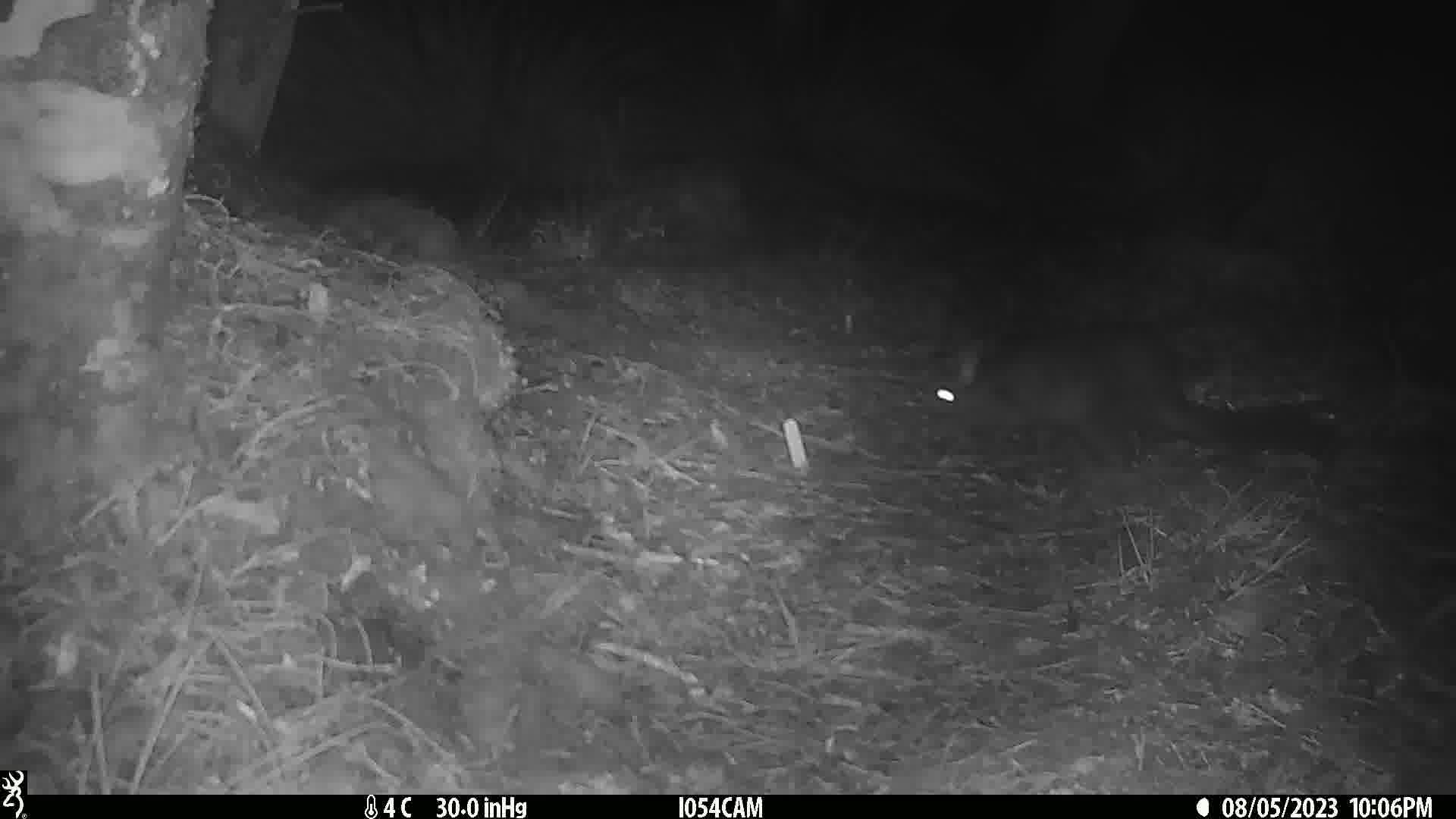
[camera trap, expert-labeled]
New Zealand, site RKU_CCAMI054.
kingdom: Animalia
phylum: Chordata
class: Mammalia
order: Diprotodontia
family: Phalangeridae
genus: Trichosurus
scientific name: Trichosurus vulpecula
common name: common brushtail possum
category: possum